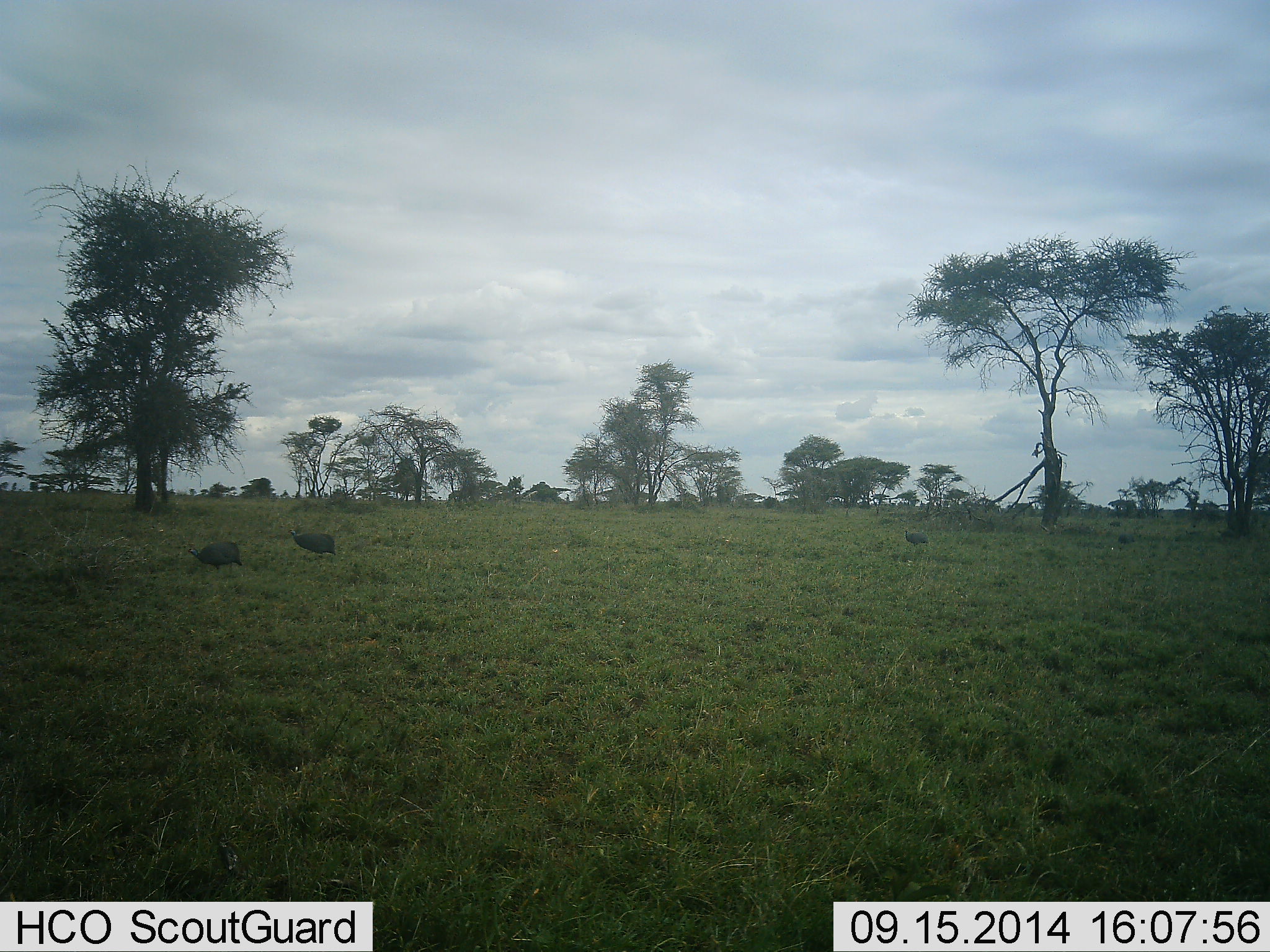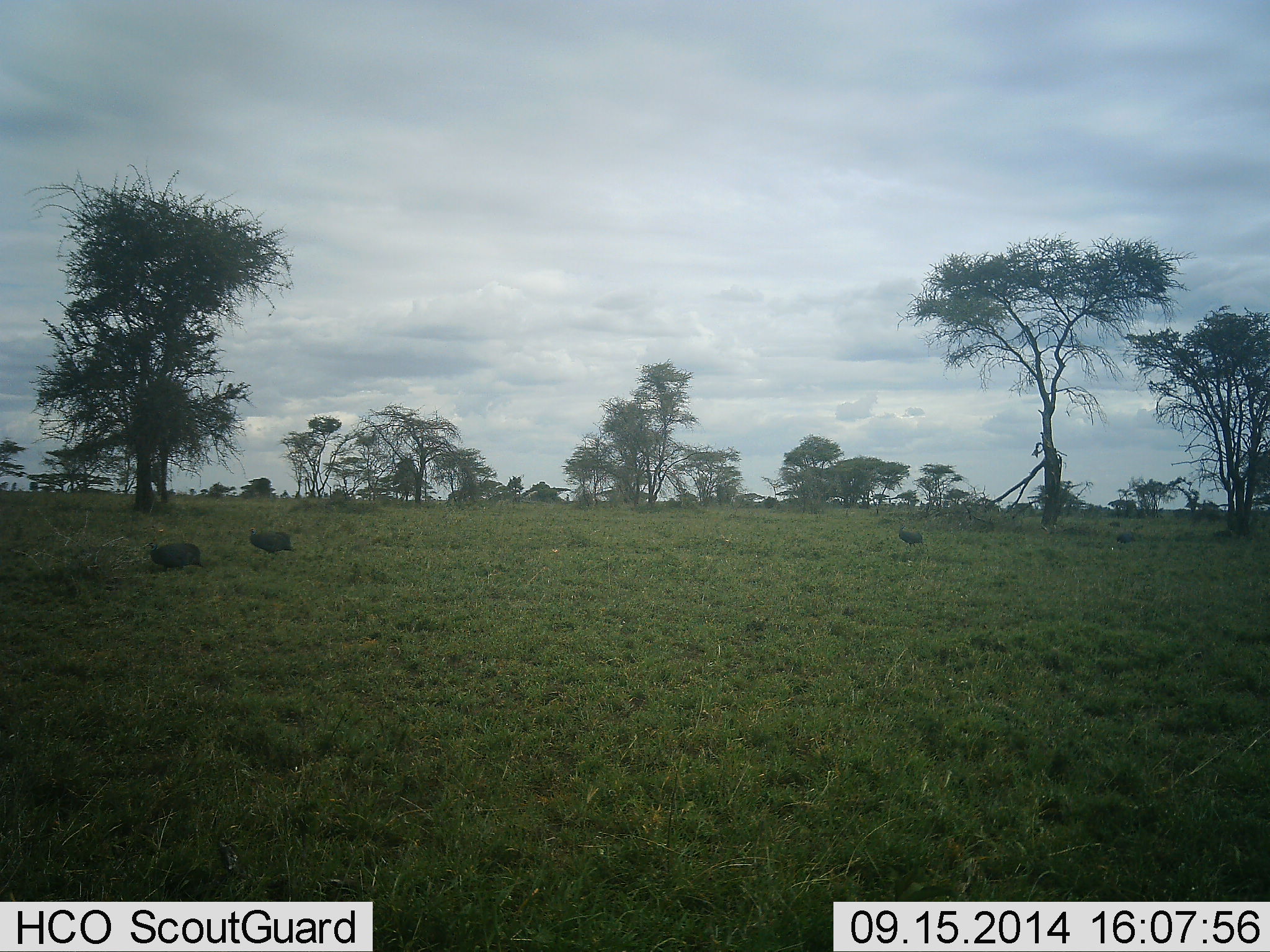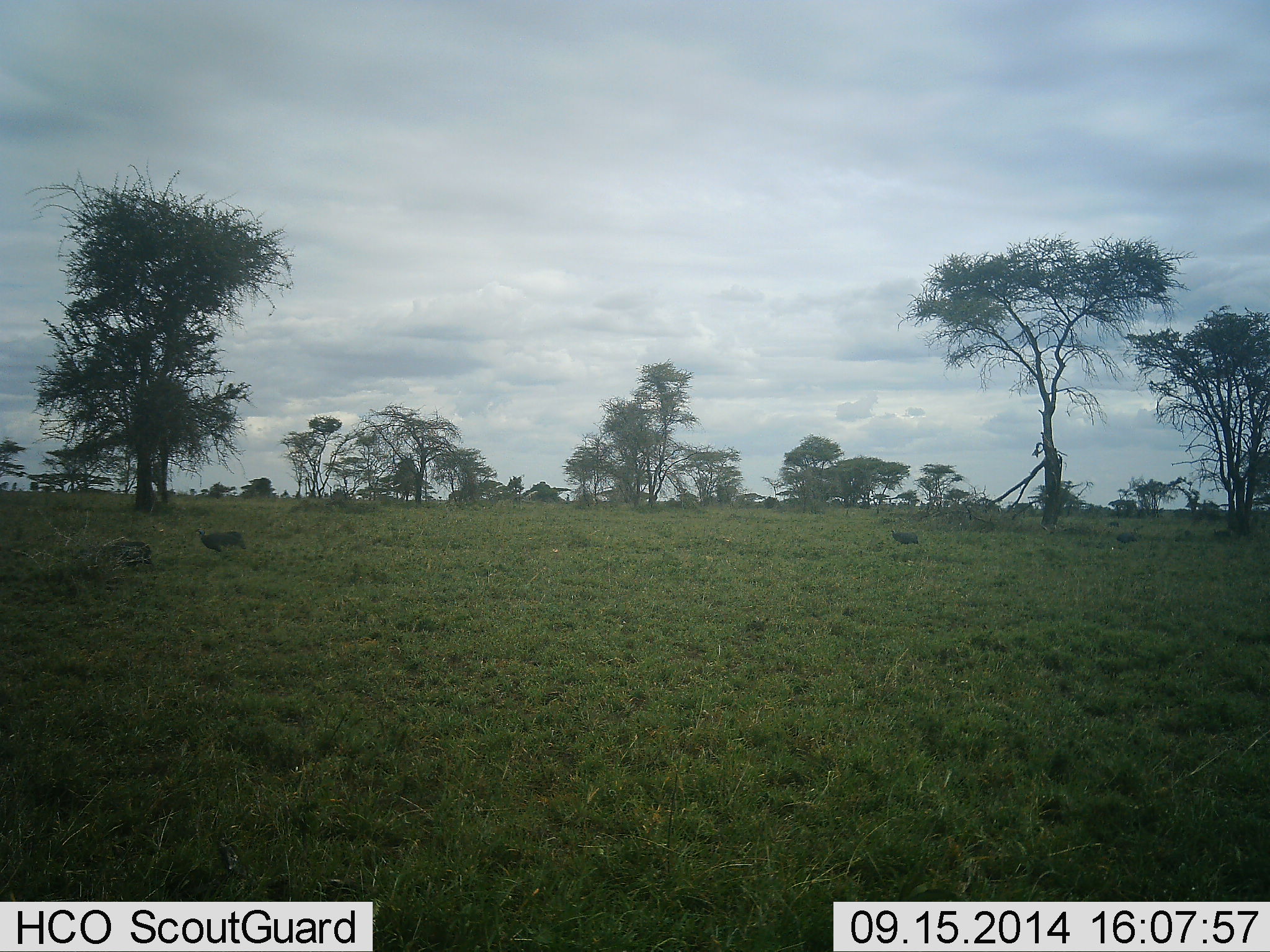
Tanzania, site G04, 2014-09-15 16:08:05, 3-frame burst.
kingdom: Animalia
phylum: Chordata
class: Aves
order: Galliformes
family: Numididae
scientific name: Numididae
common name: guinea fowl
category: guineafowl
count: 3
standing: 20%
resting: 0%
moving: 90%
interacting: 0%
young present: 0%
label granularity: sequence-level